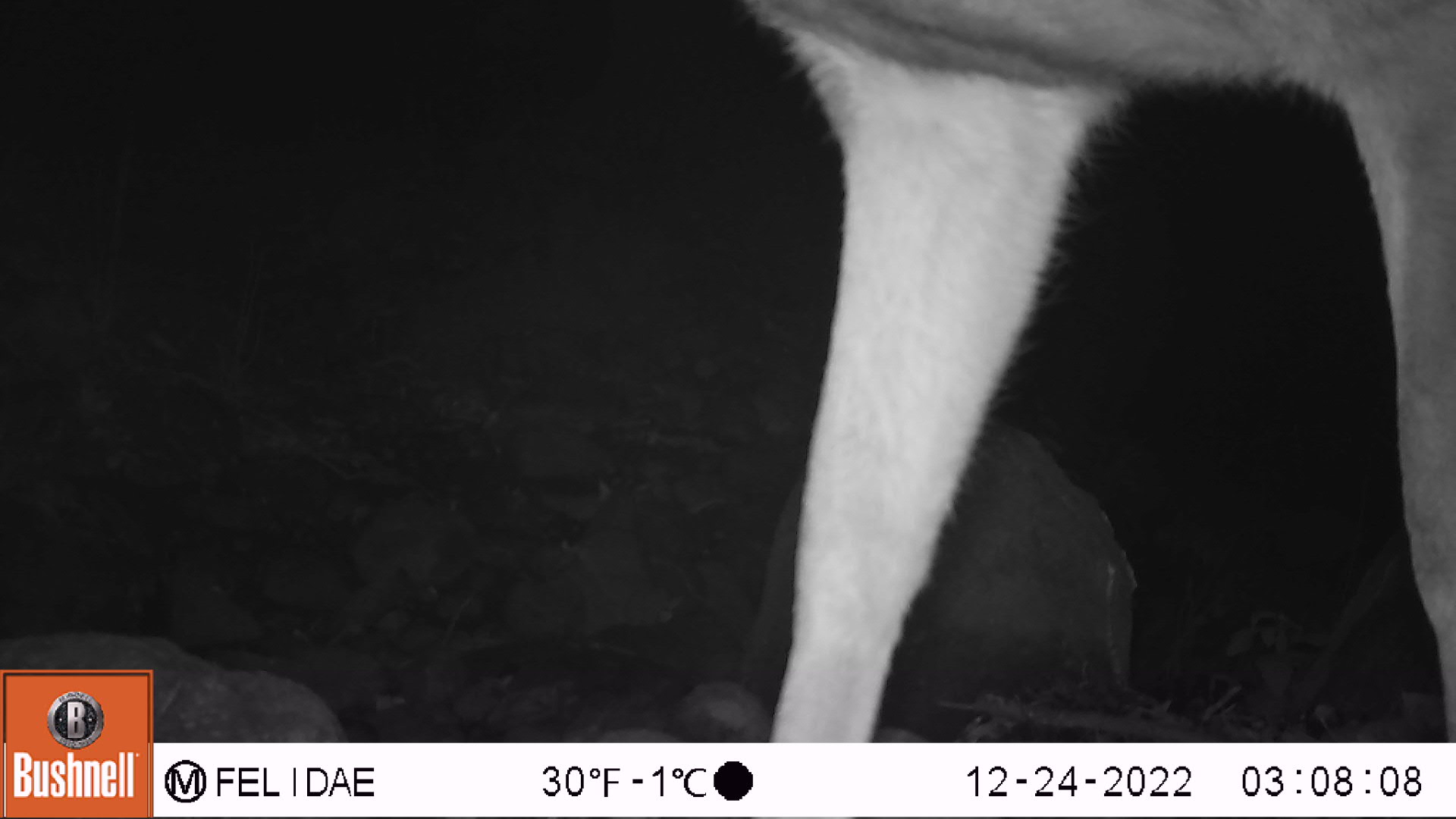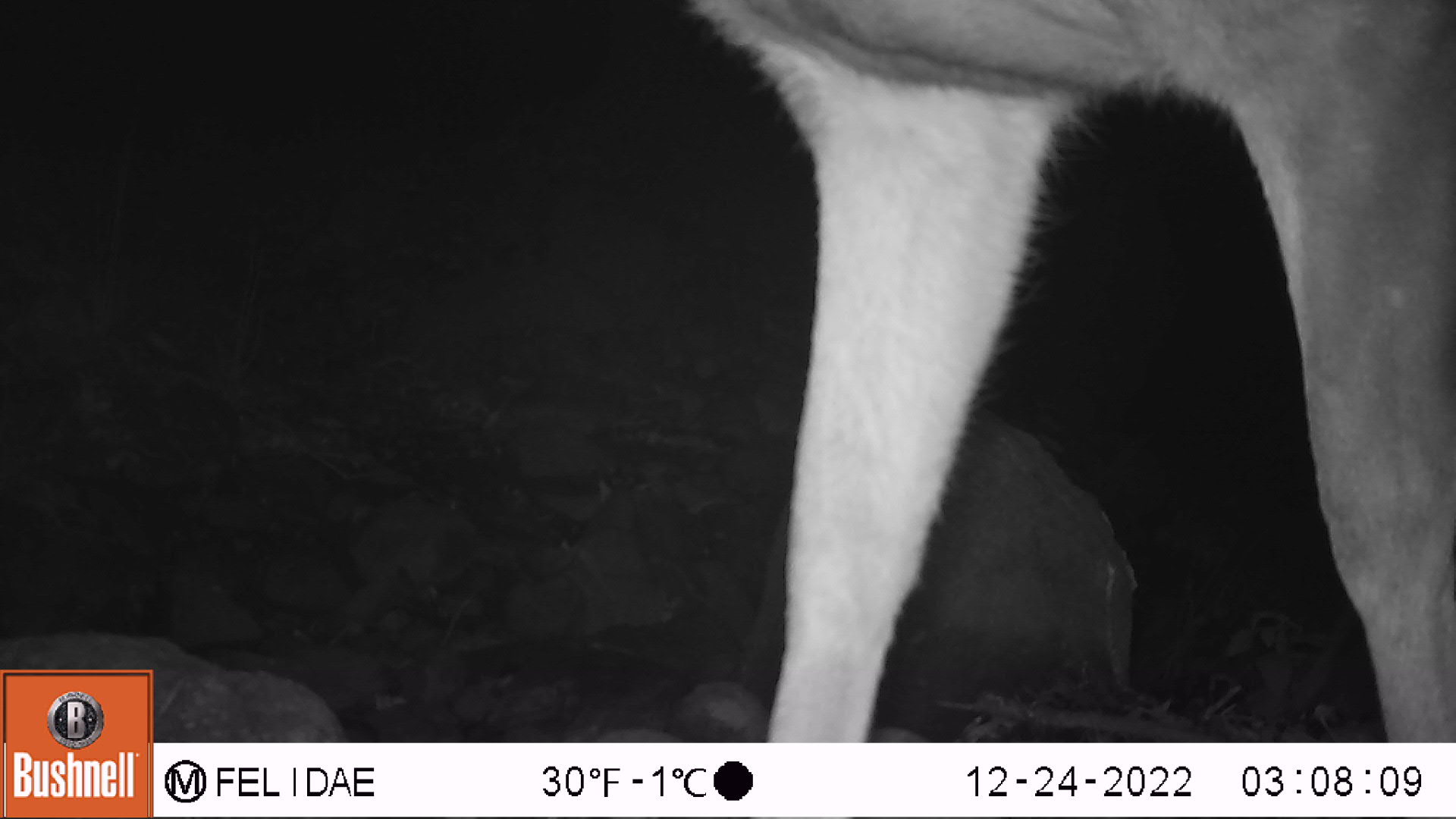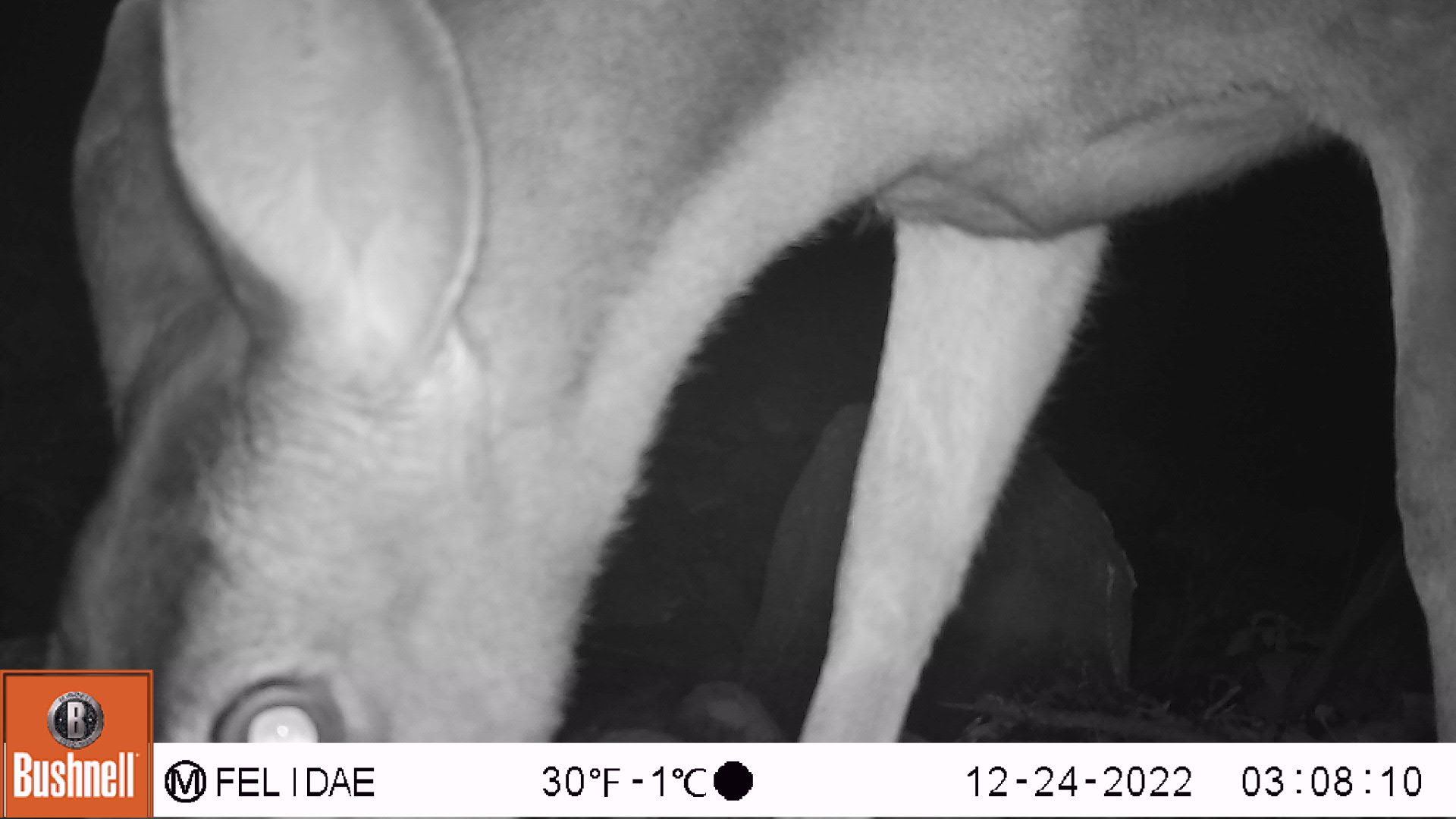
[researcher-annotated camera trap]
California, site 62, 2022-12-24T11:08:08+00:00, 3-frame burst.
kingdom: Animalia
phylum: Chordata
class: Mammalia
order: Artiodactyla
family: Cervidae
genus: Odocoileus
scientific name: Odocoileus hemionus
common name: mule deer